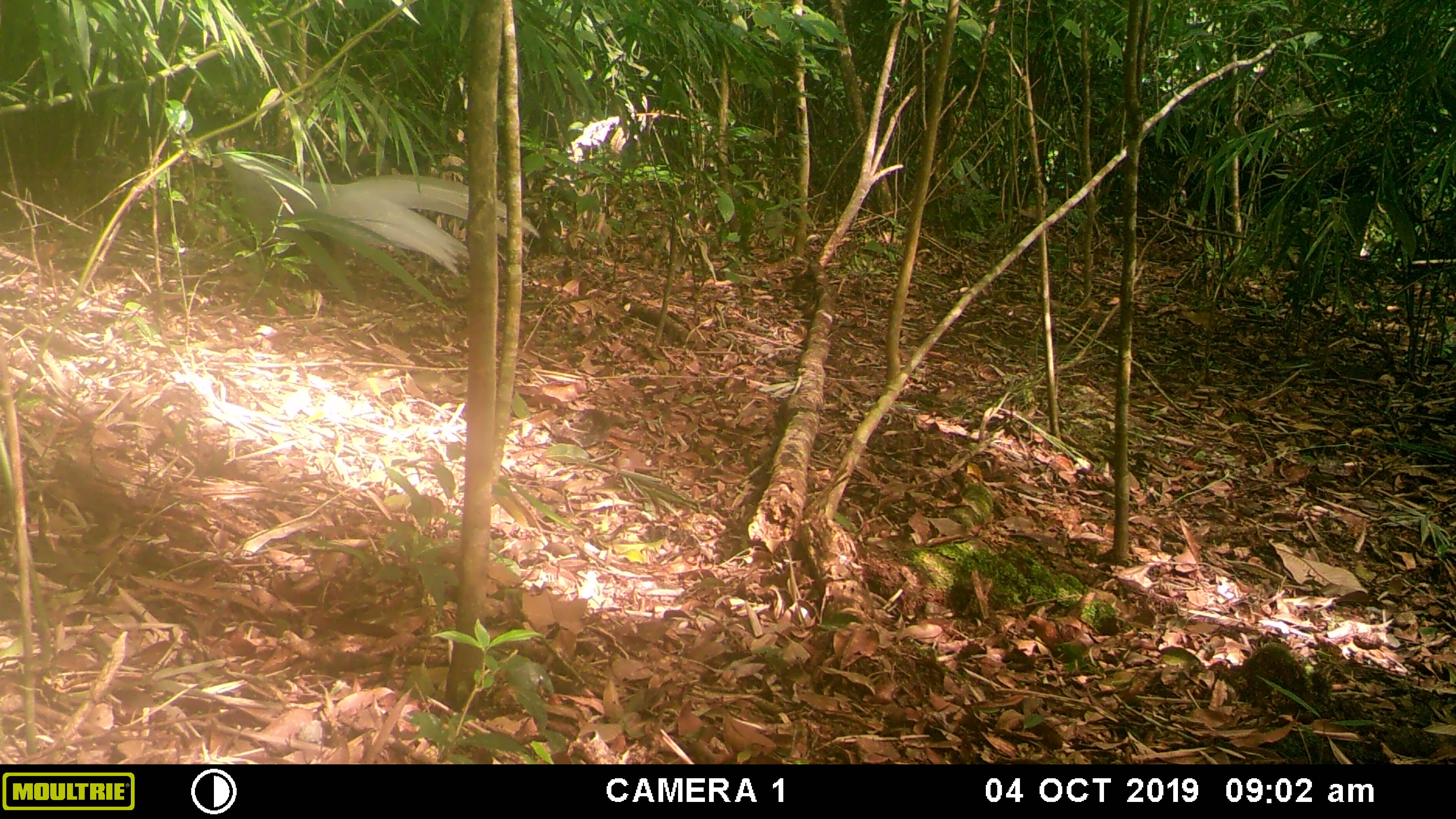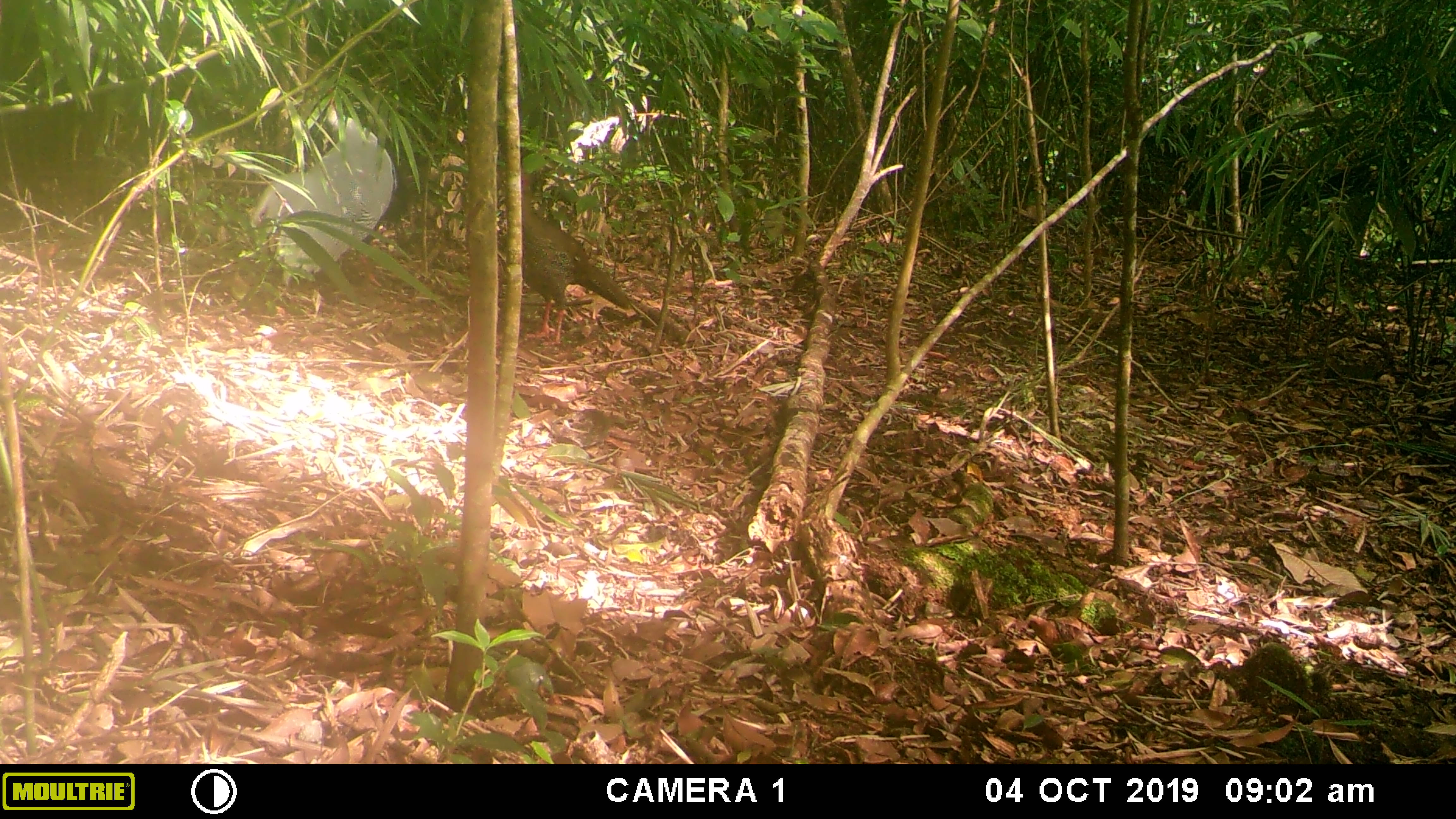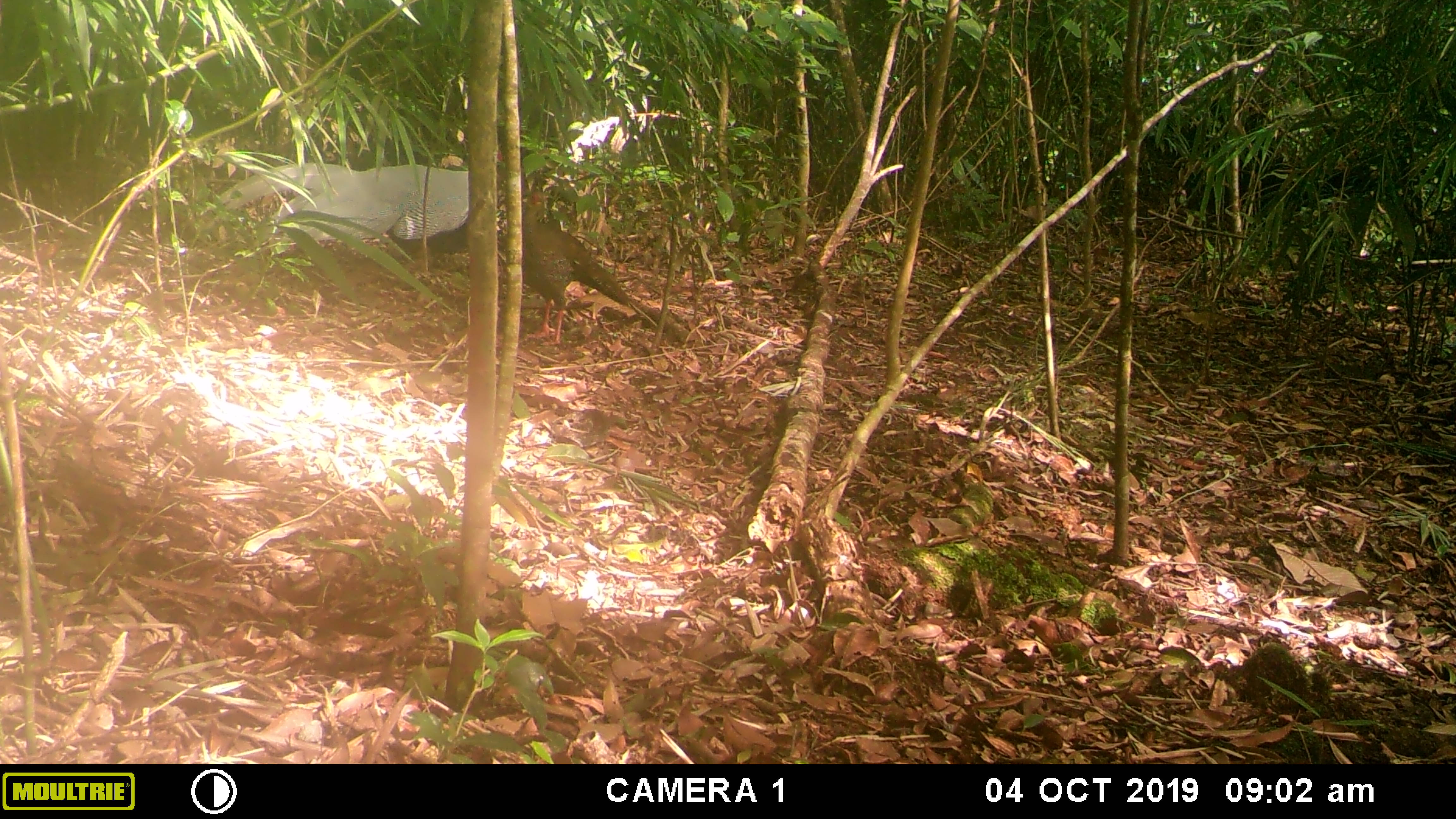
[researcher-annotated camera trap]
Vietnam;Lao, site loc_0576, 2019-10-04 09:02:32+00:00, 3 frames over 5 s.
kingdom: Animalia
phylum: Chordata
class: Aves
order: Galliformes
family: Phasianidae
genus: Lophura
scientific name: Lophura nycthemera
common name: silver pheasant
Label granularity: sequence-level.